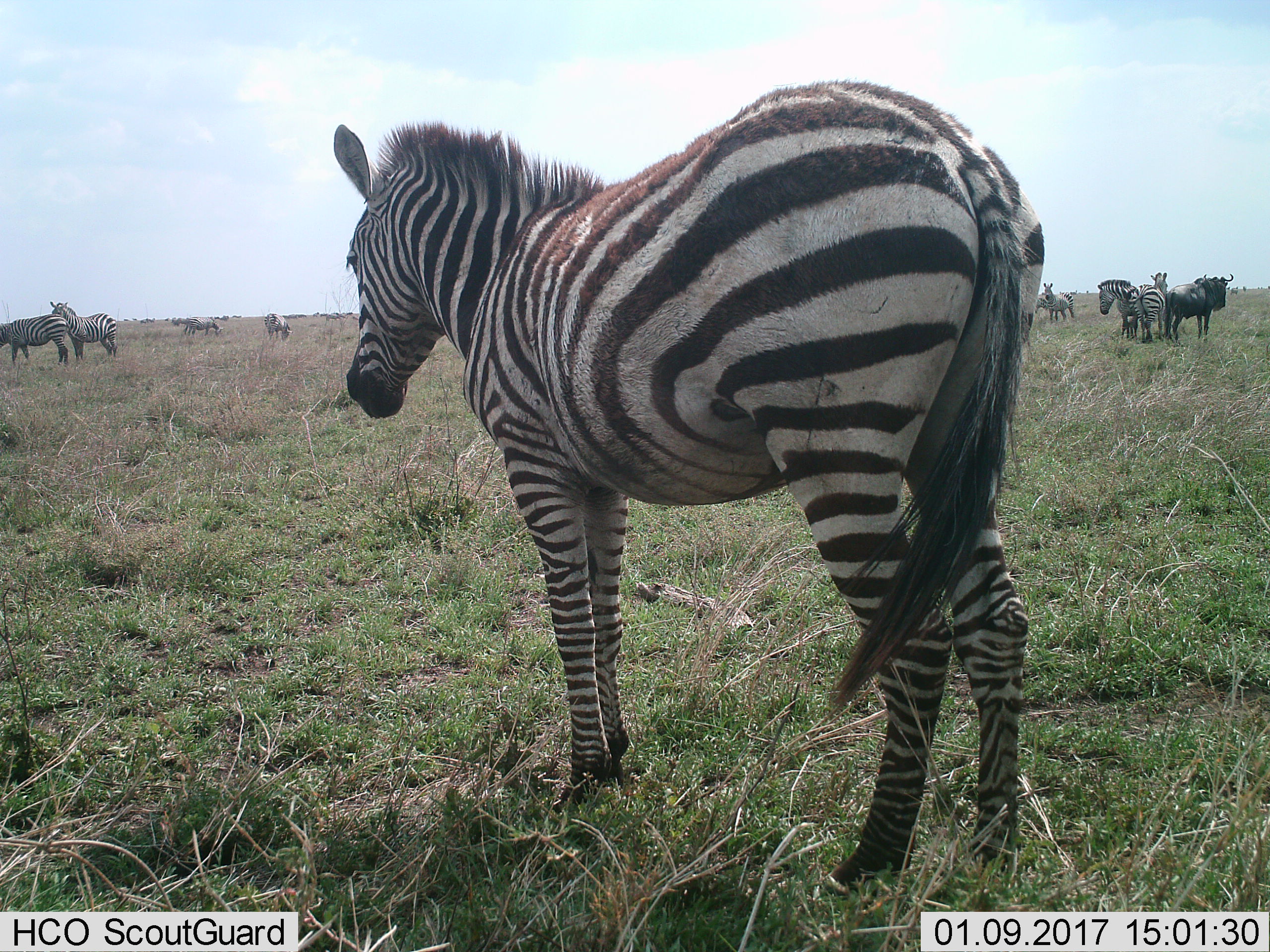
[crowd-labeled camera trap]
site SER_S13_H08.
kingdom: Animalia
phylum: Chordata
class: Mammalia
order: Artiodactyla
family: Bovidae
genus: Connochaetes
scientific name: Connochaetes taurinus taurinus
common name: blue wildebeest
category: wildebeestblue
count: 1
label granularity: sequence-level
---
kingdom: Animalia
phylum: Chordata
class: Mammalia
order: Perissodactyla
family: Equidae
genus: Equus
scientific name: Equus quagga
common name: plains zebra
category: zebraplains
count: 9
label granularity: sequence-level